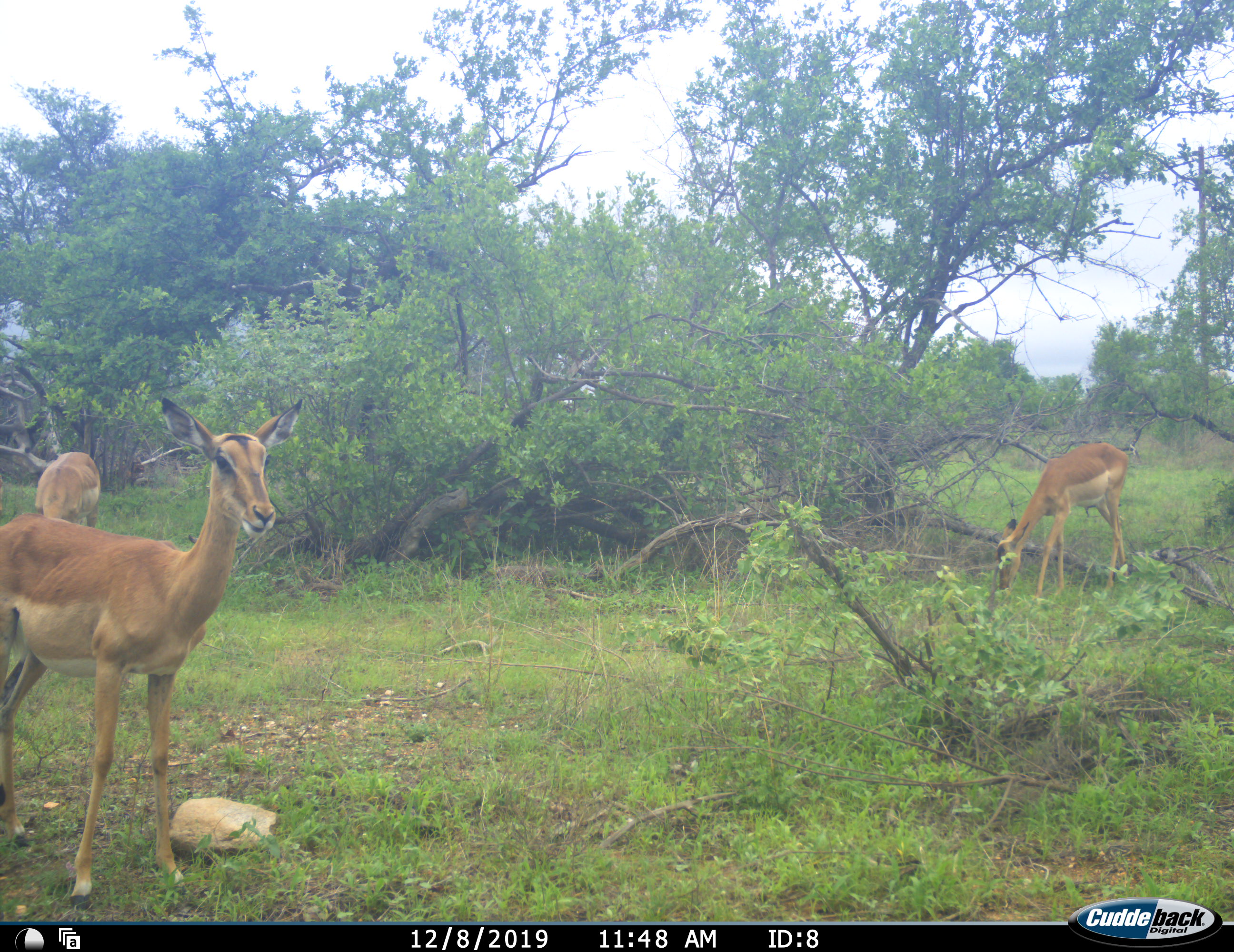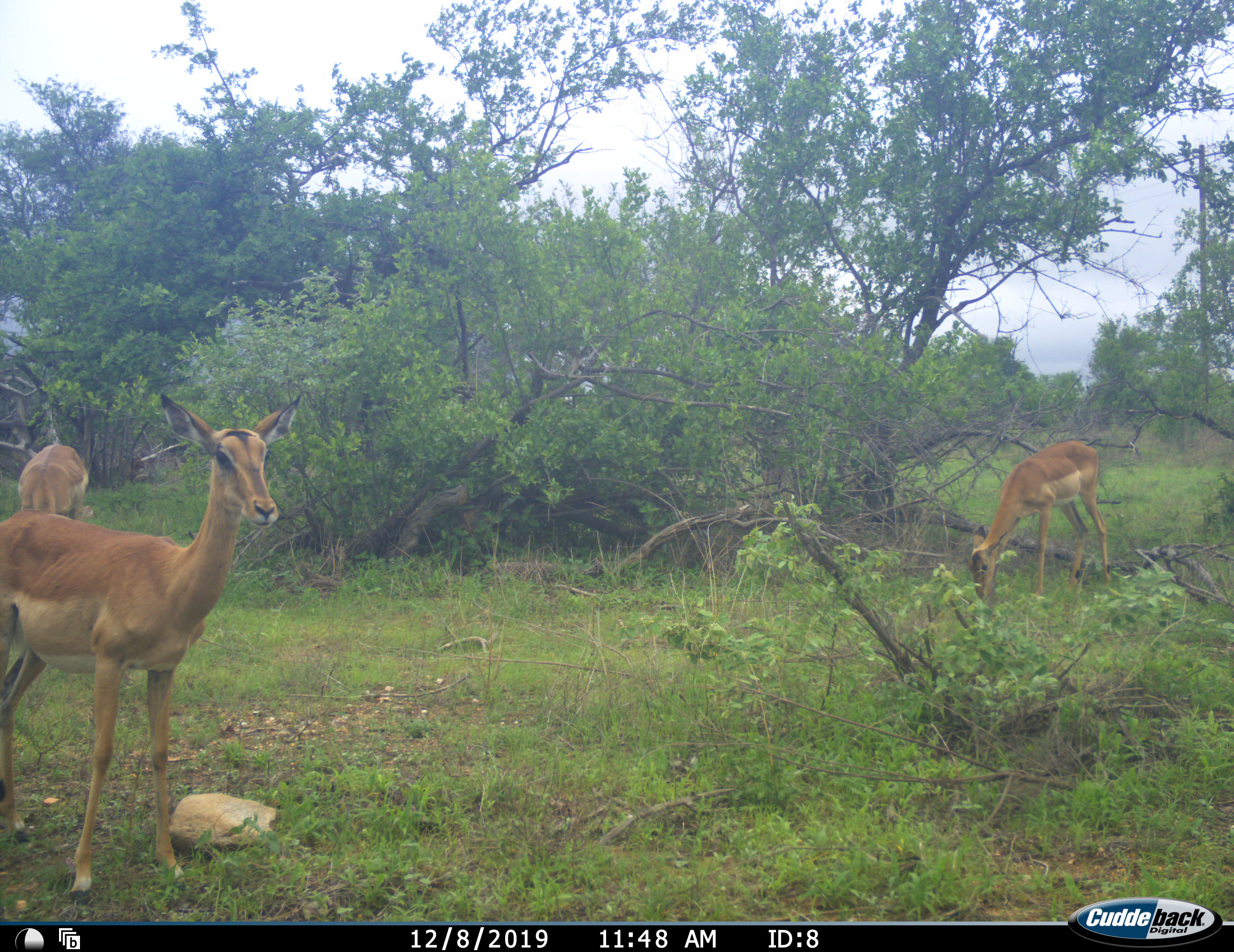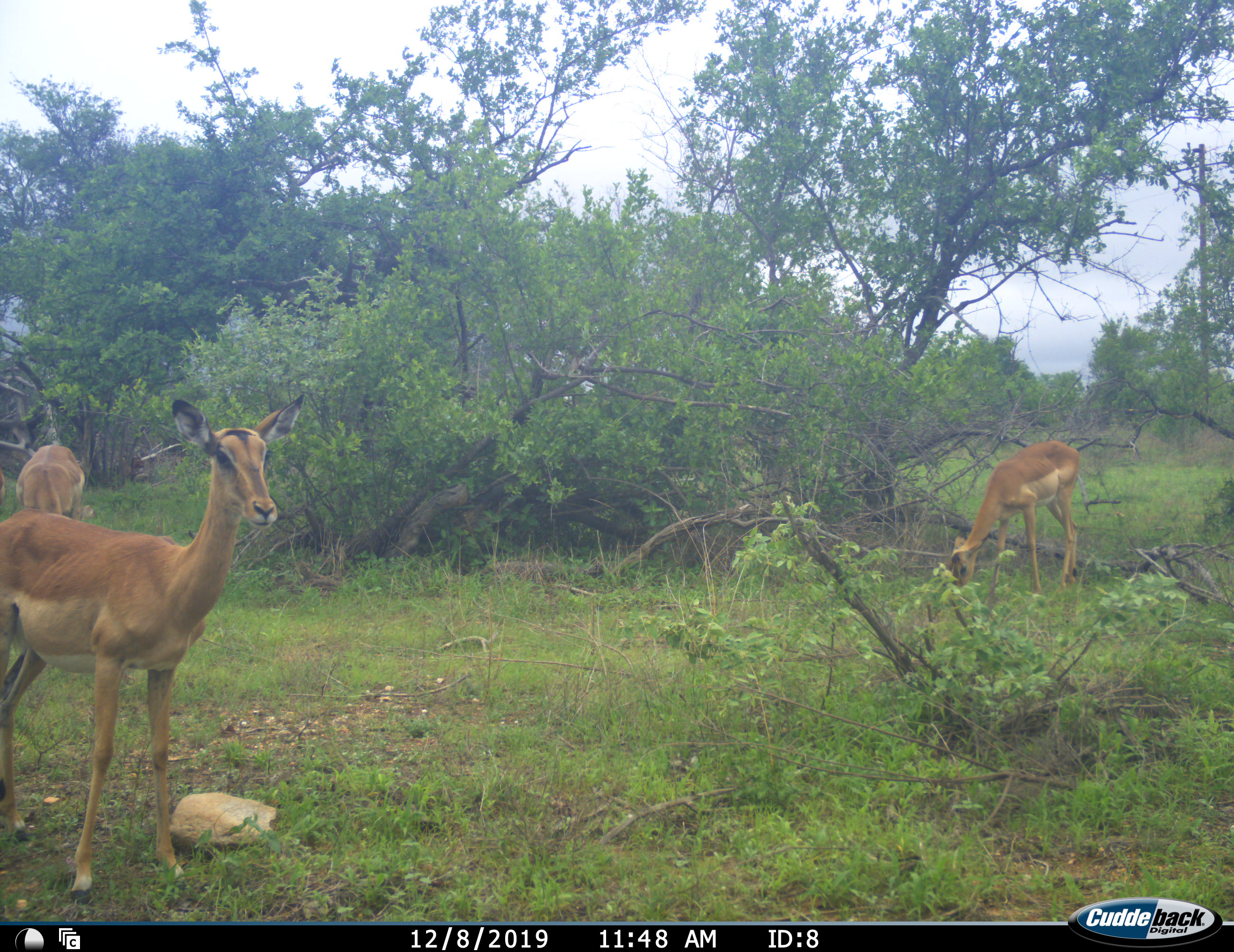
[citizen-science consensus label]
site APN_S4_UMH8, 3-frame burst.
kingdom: Animalia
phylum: Chordata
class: Mammalia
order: Artiodactyla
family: Bovidae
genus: Aepyceros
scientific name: Aepyceros melampus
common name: impala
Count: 3.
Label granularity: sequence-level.